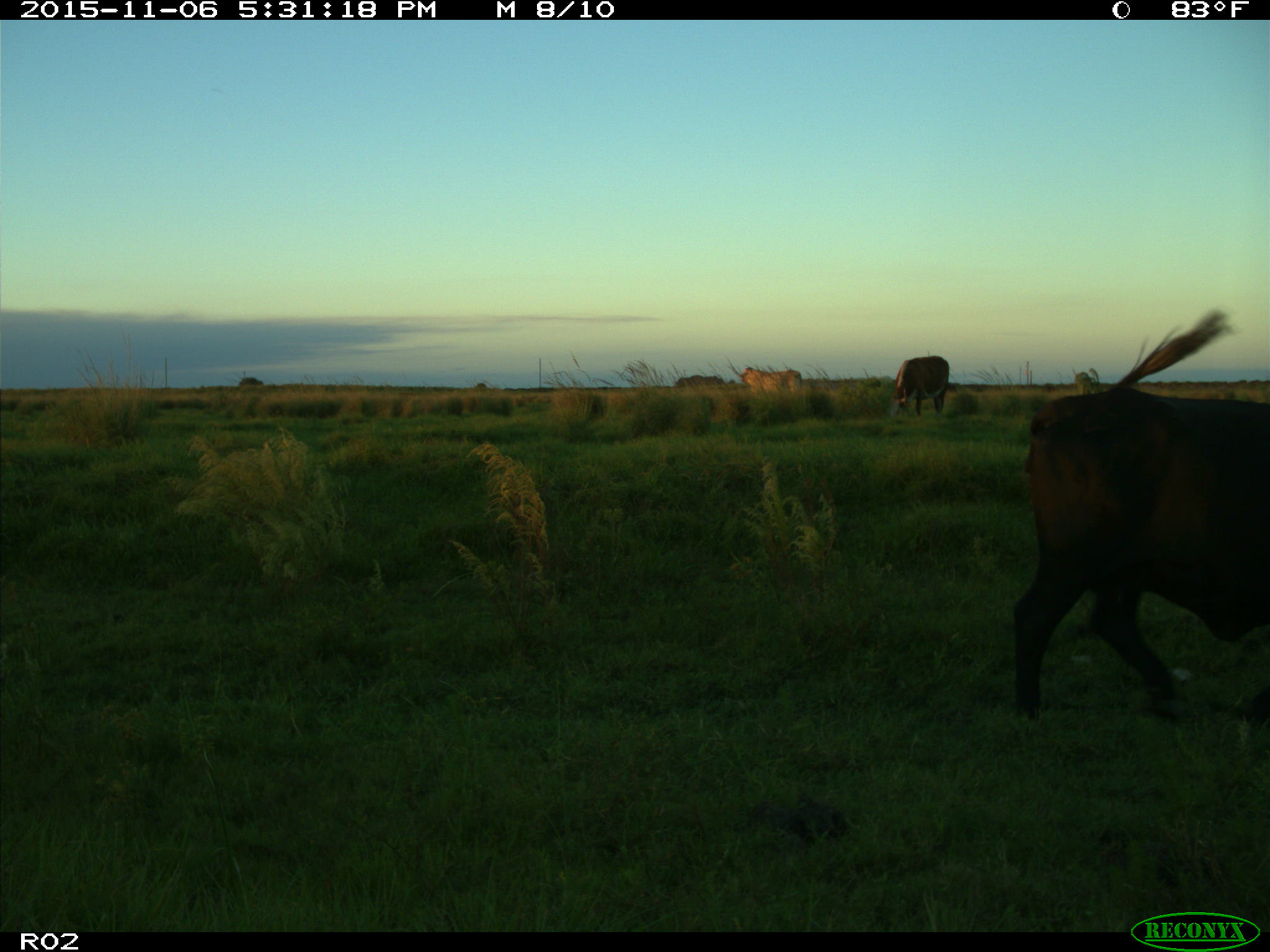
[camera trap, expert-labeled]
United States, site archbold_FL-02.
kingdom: Animalia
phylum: Chordata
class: Mammalia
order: Artiodactyla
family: Bovidae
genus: Bos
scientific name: Bos taurus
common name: domestic cow